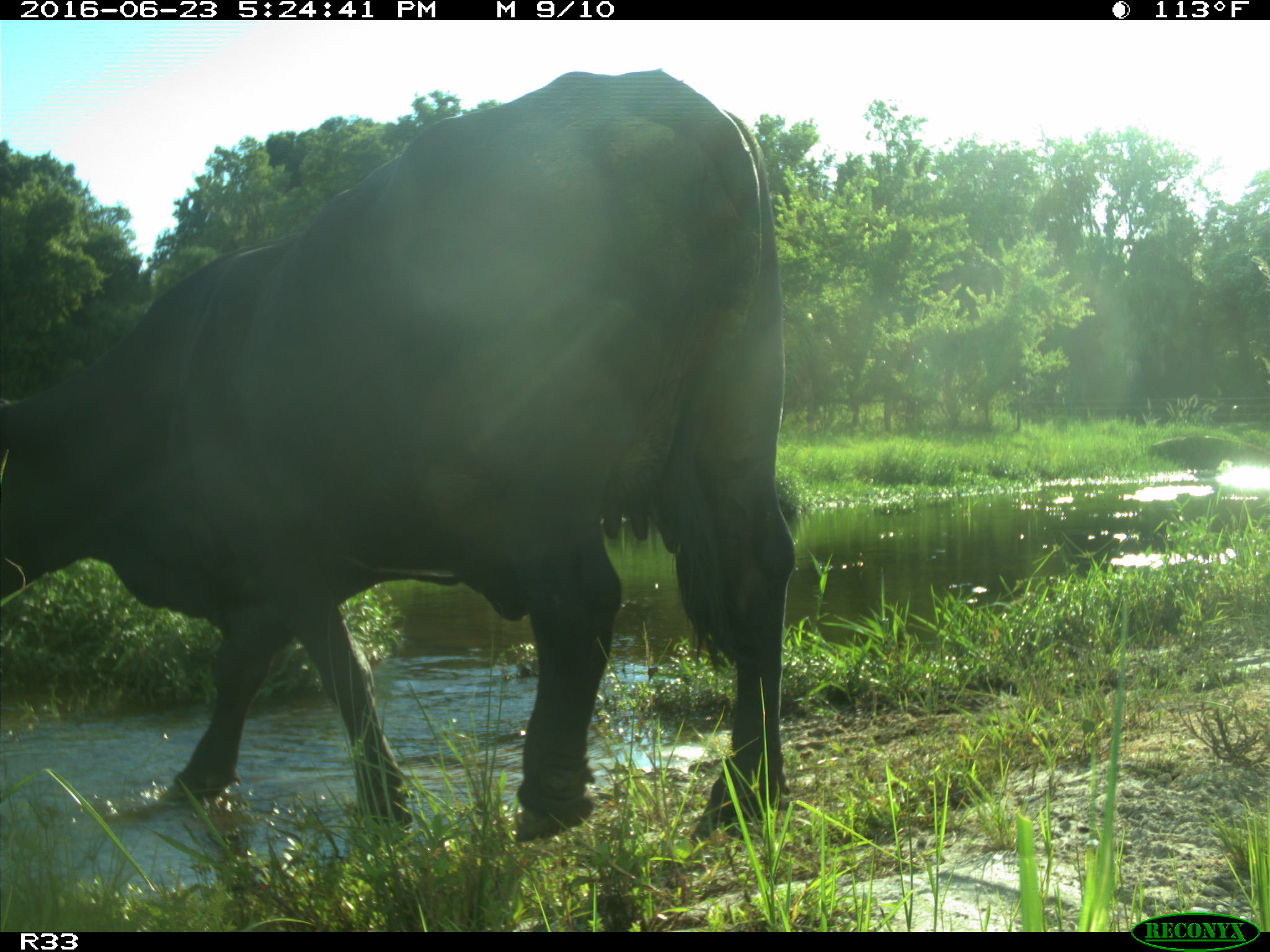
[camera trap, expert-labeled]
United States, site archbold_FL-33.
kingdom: Animalia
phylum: Chordata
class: Mammalia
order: Artiodactyla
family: Bovidae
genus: Bos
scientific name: Bos taurus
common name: domestic cow